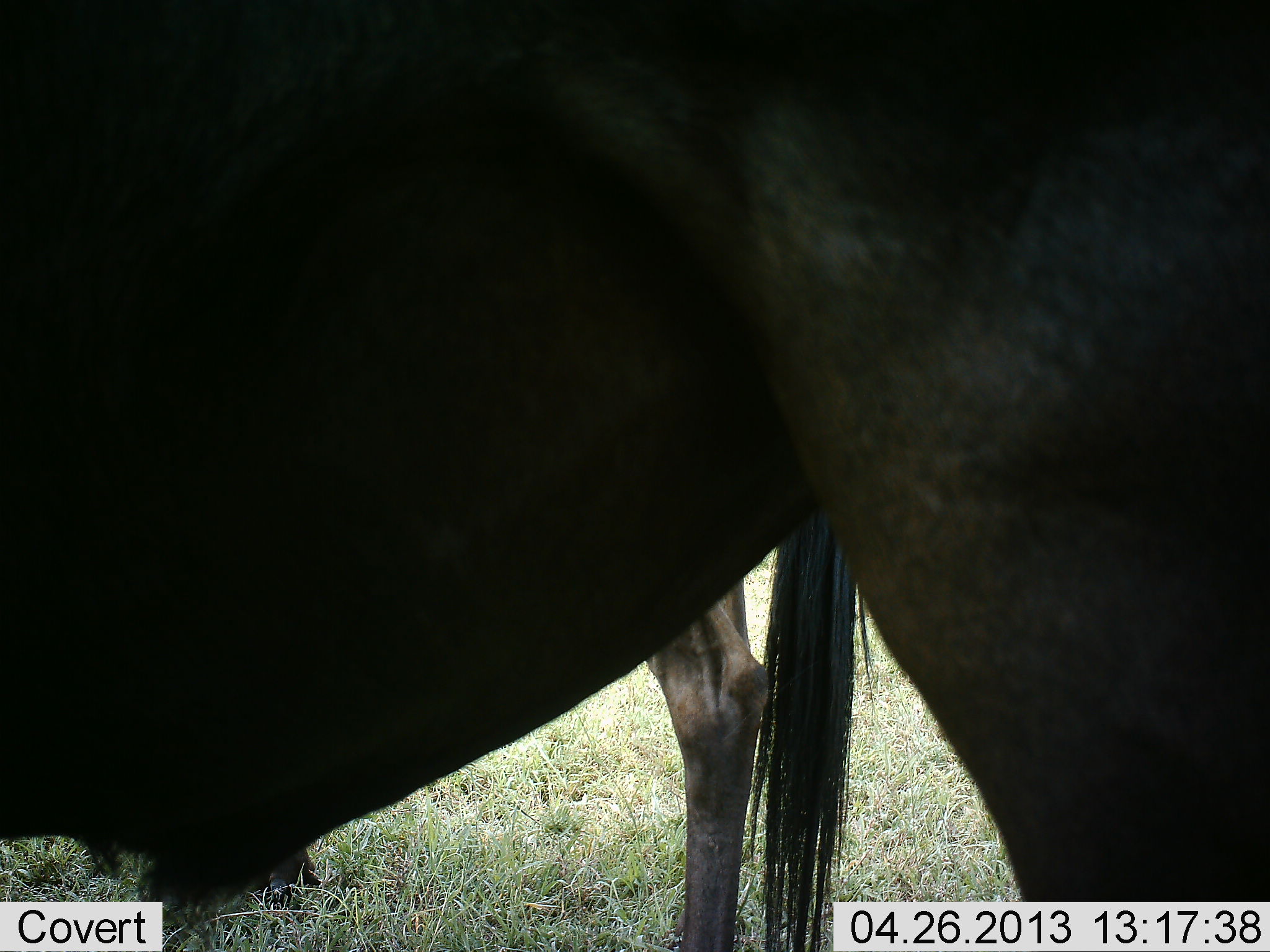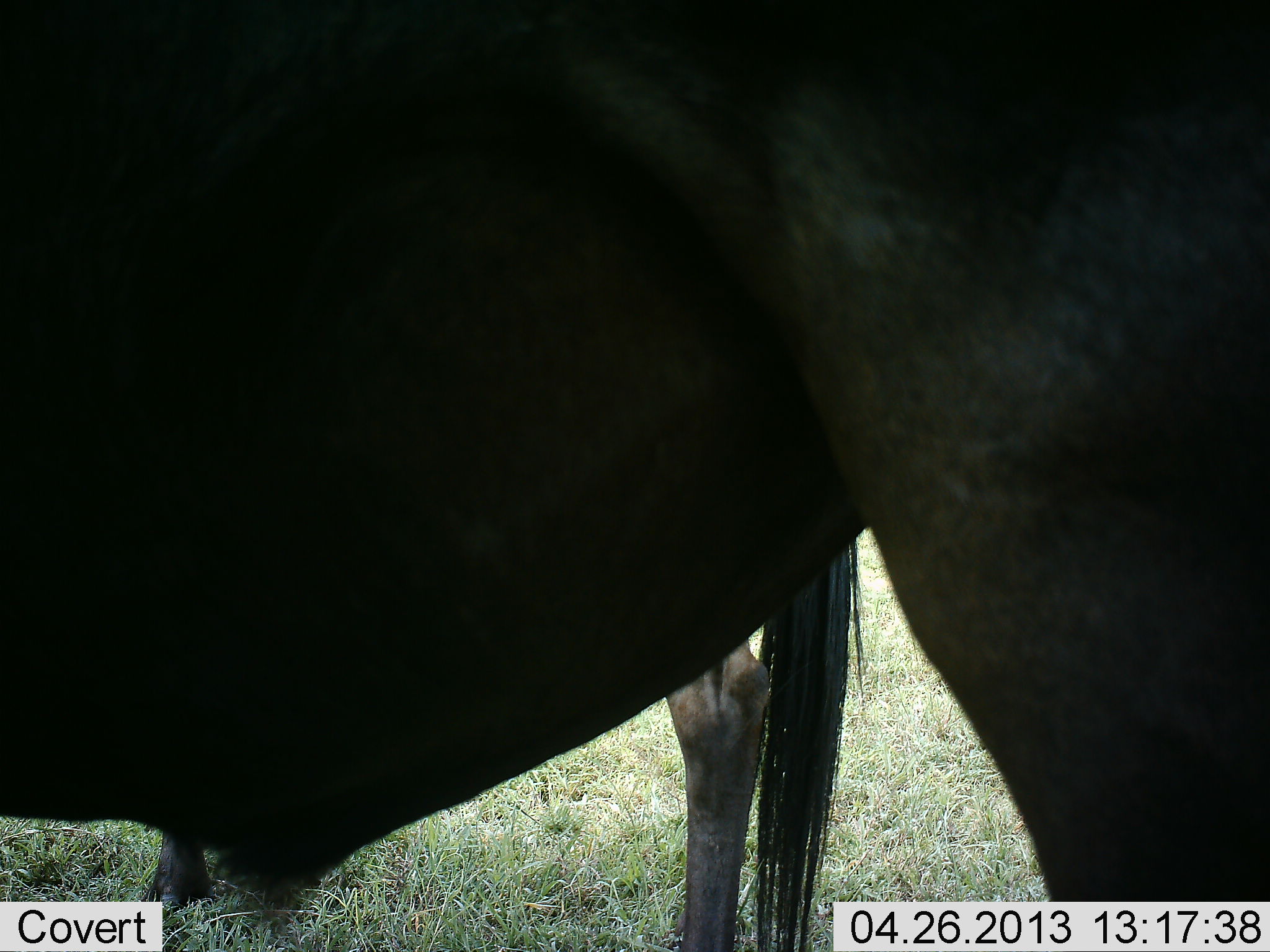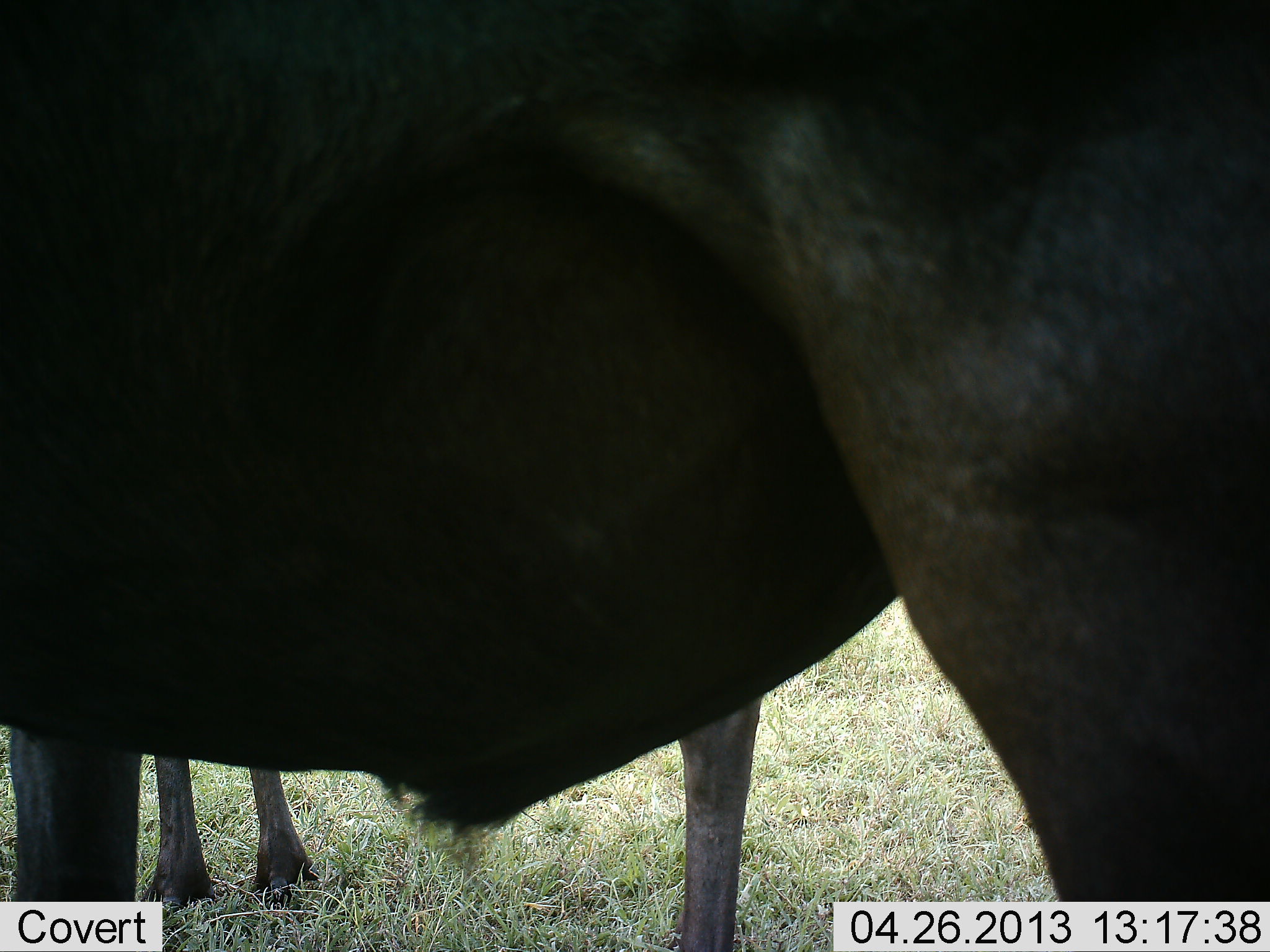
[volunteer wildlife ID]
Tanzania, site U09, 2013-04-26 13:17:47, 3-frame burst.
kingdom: Animalia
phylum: Chordata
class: Mammalia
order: Artiodactyla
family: Bovidae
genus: Connochaetes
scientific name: Connochaetes taurinus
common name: blue wildebeest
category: wildebeest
Wildebeest (blue wildebeest) (Connochaetes taurinus), count 2. Behavior (volunteer vote fractions): standing 90%, resting 10%, moving 0%, interacting 0%. Young present (vote fraction): 10%. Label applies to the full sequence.